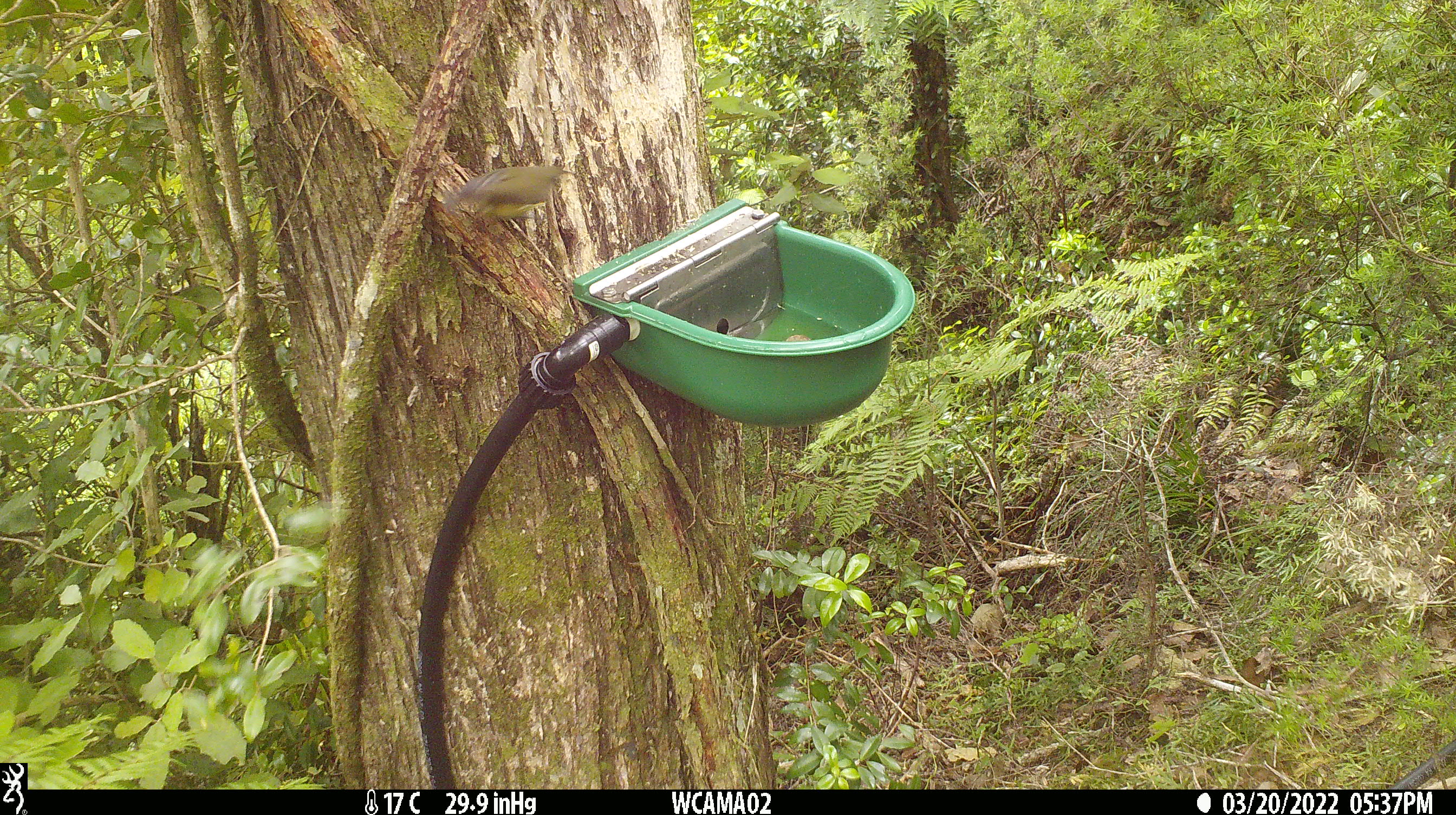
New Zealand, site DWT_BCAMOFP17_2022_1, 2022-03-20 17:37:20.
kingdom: Animalia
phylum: Chordata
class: Aves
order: Passeriformes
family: Meliphagidae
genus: Anthornis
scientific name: Anthornis melanura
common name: new zealand bellbird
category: bellbird